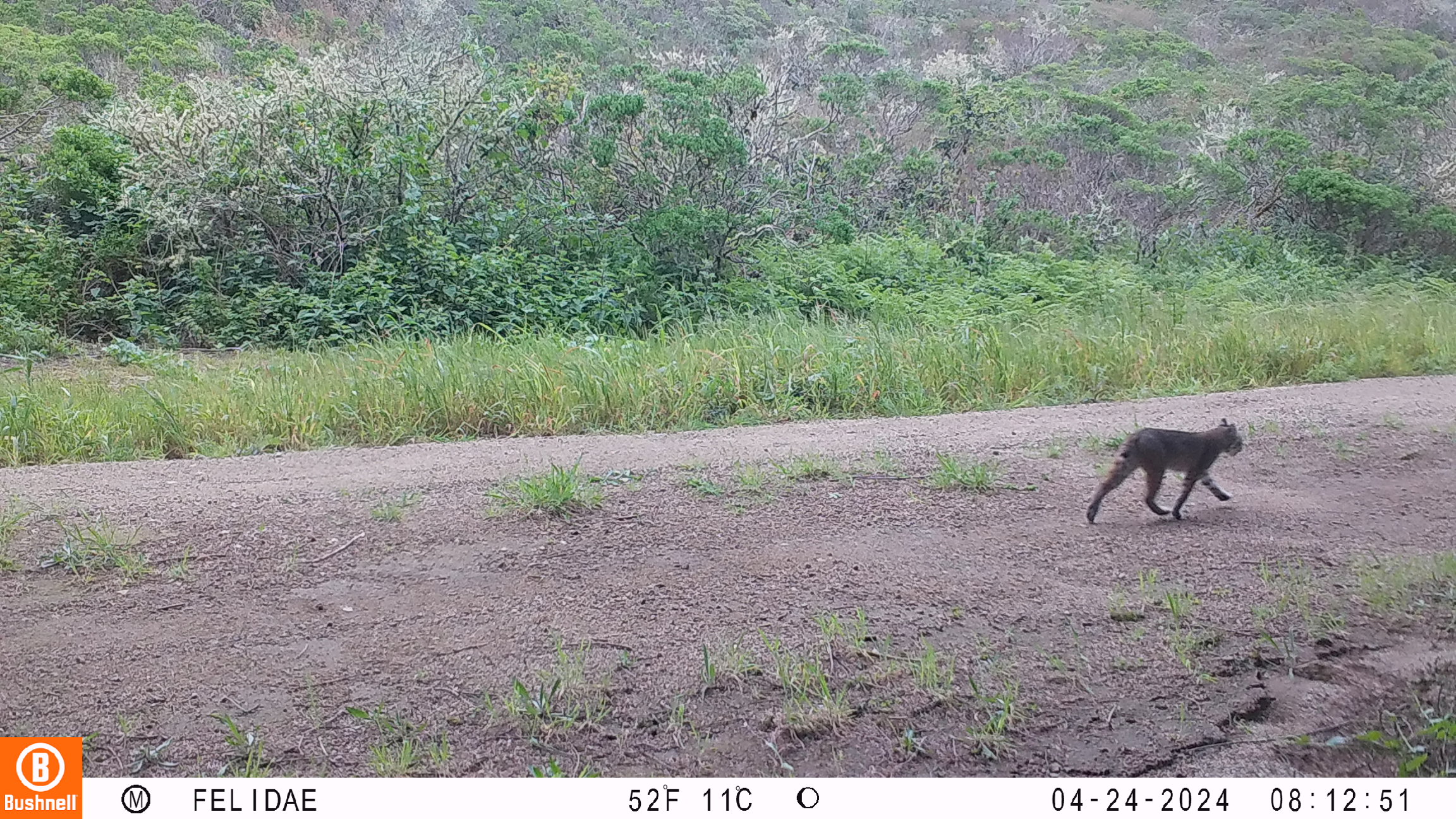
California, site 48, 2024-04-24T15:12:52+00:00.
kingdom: Animalia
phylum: Chordata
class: Mammalia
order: Carnivora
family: Felidae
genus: Lynx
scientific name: Lynx rufus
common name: bobcat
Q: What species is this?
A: Bobcat (Lynx rufus).